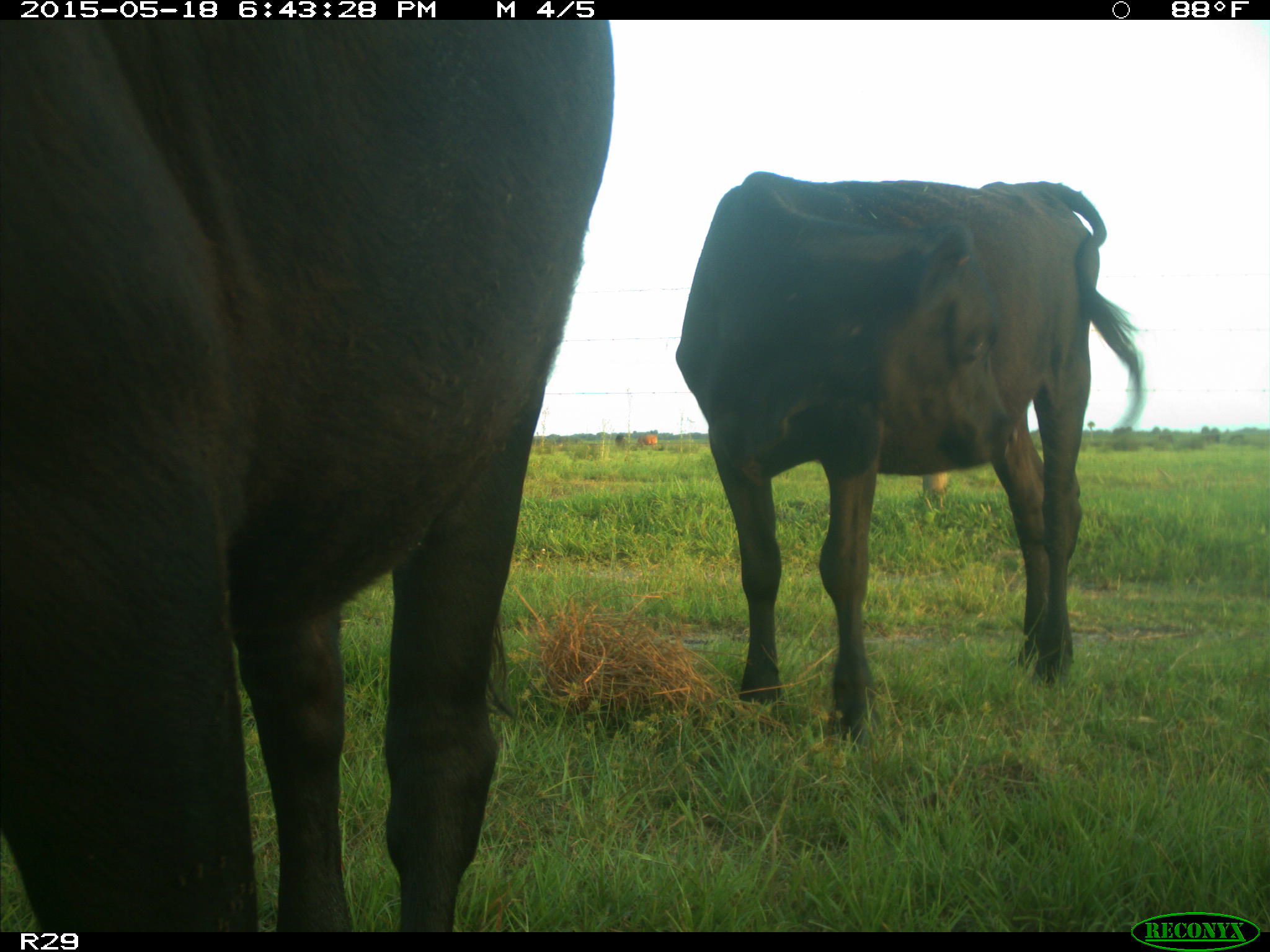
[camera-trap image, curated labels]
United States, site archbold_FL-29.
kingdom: Animalia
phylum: Chordata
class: Mammalia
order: Artiodactyla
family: Bovidae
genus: Bos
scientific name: Bos taurus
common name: domestic cow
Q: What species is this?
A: Bos taurus (domestic cow).